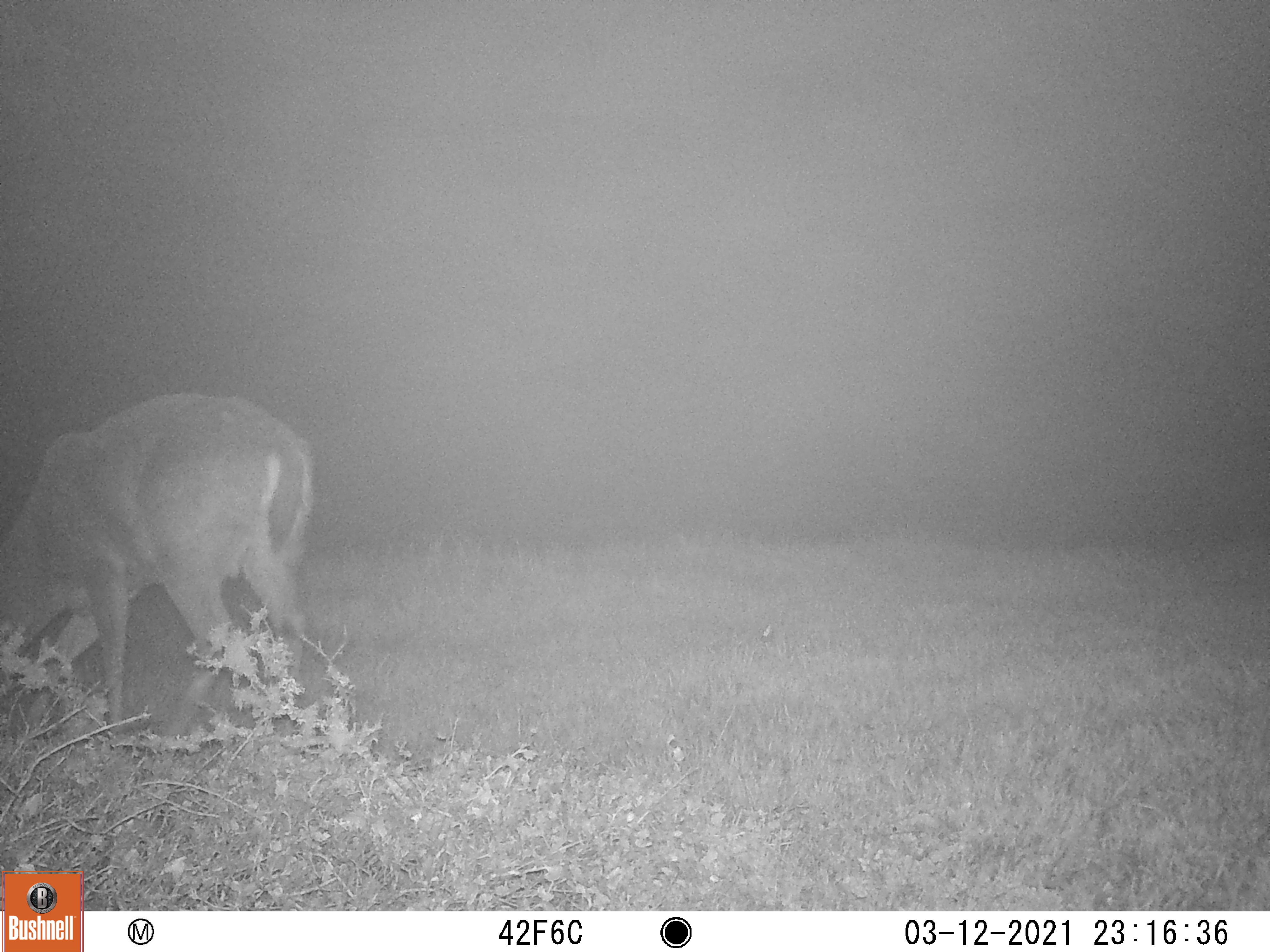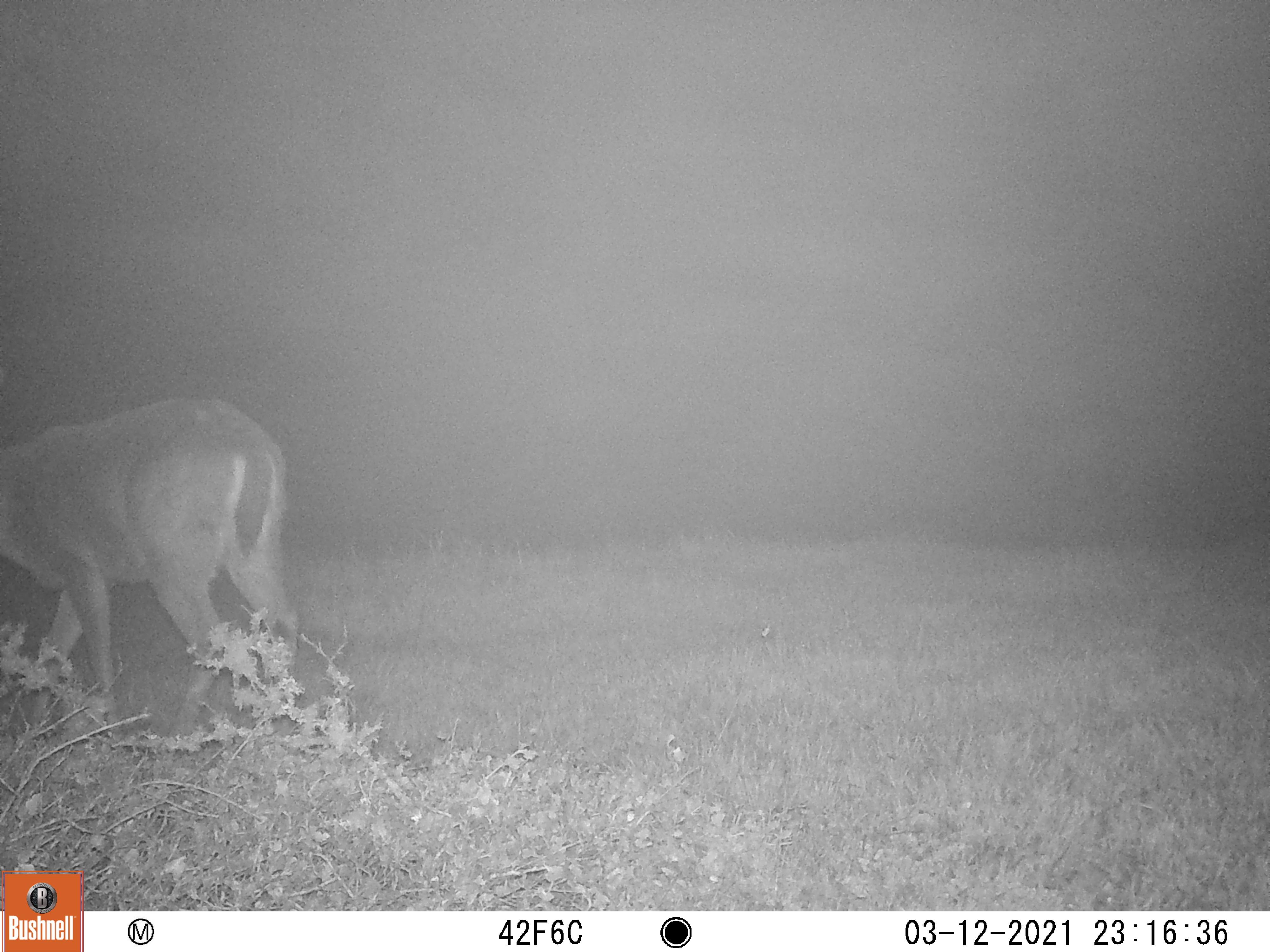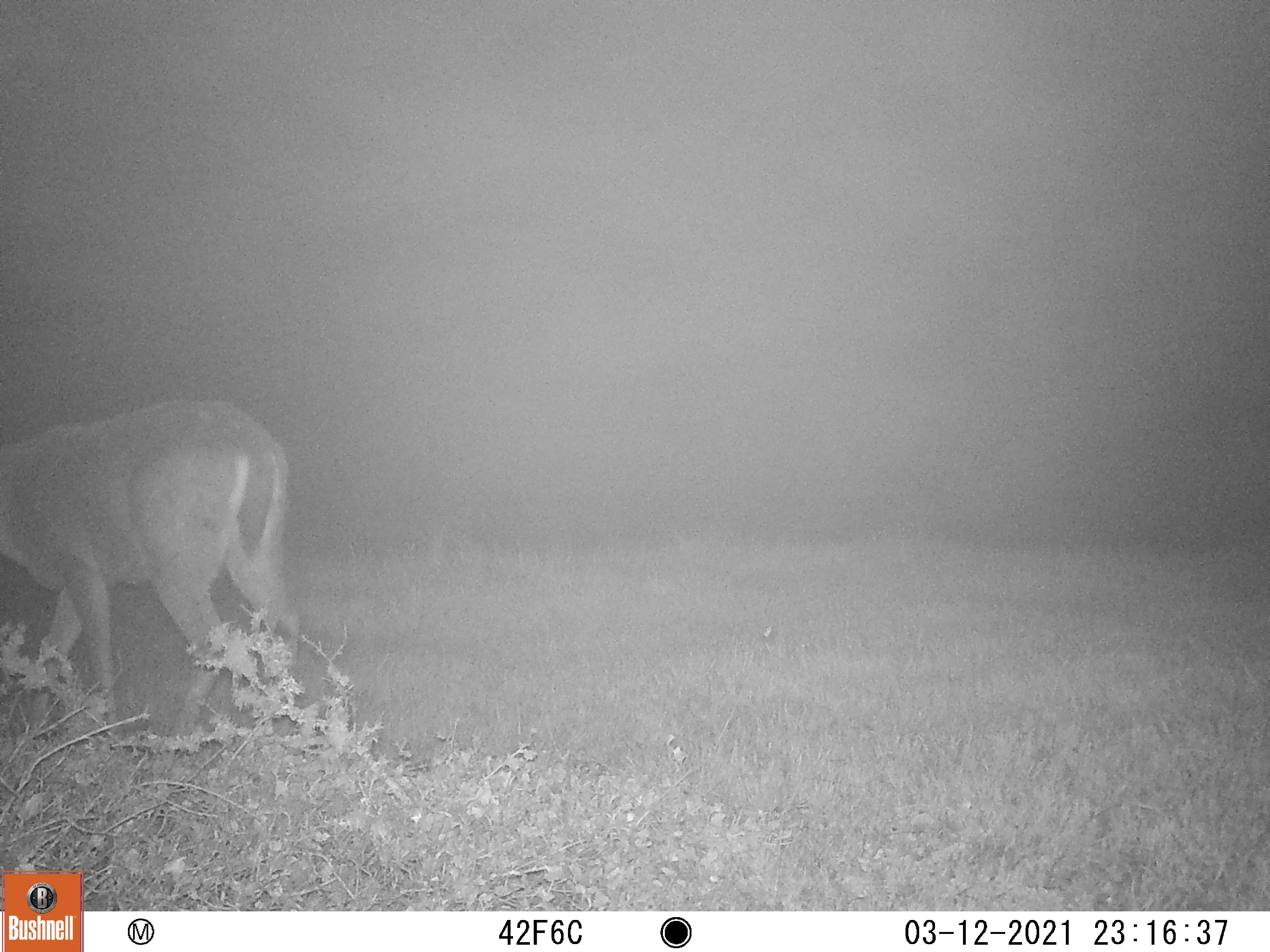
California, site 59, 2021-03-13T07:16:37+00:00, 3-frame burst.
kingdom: Animalia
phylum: Chordata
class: Mammalia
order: Artiodactyla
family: Cervidae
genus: Odocoileus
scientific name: Odocoileus hemionus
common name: mule deer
Mule deer (Odocoileus hemionus).